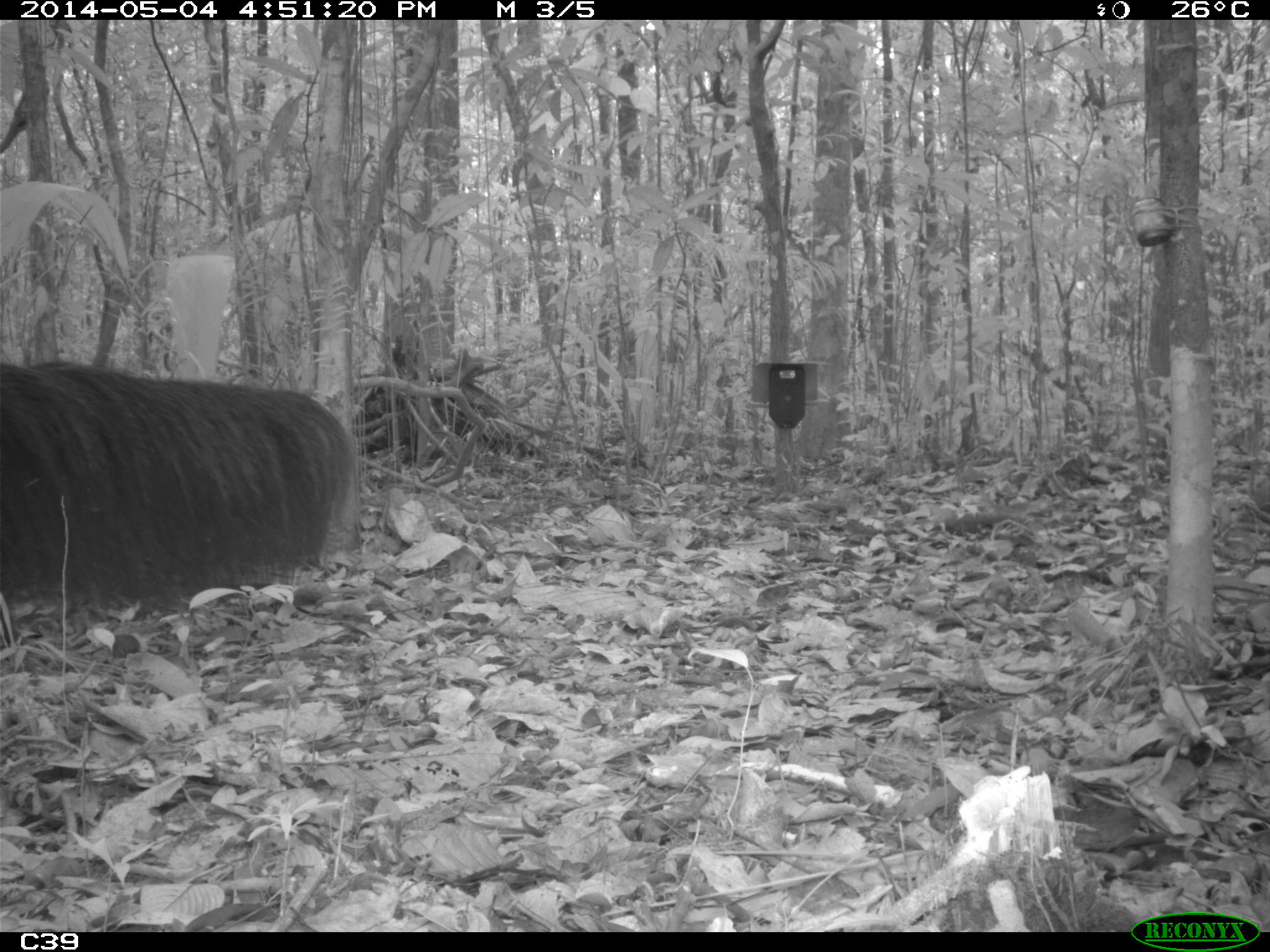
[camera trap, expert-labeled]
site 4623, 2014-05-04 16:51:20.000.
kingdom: Animalia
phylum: Chordata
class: Mammalia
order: Pilosa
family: Myrmecophagidae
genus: Myrmecophaga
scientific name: Myrmecophaga tridactyla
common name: giant anteater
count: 1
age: adult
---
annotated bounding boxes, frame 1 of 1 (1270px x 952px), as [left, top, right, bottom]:
myrmecophaga tridactyla: [0, 357, 360, 624]